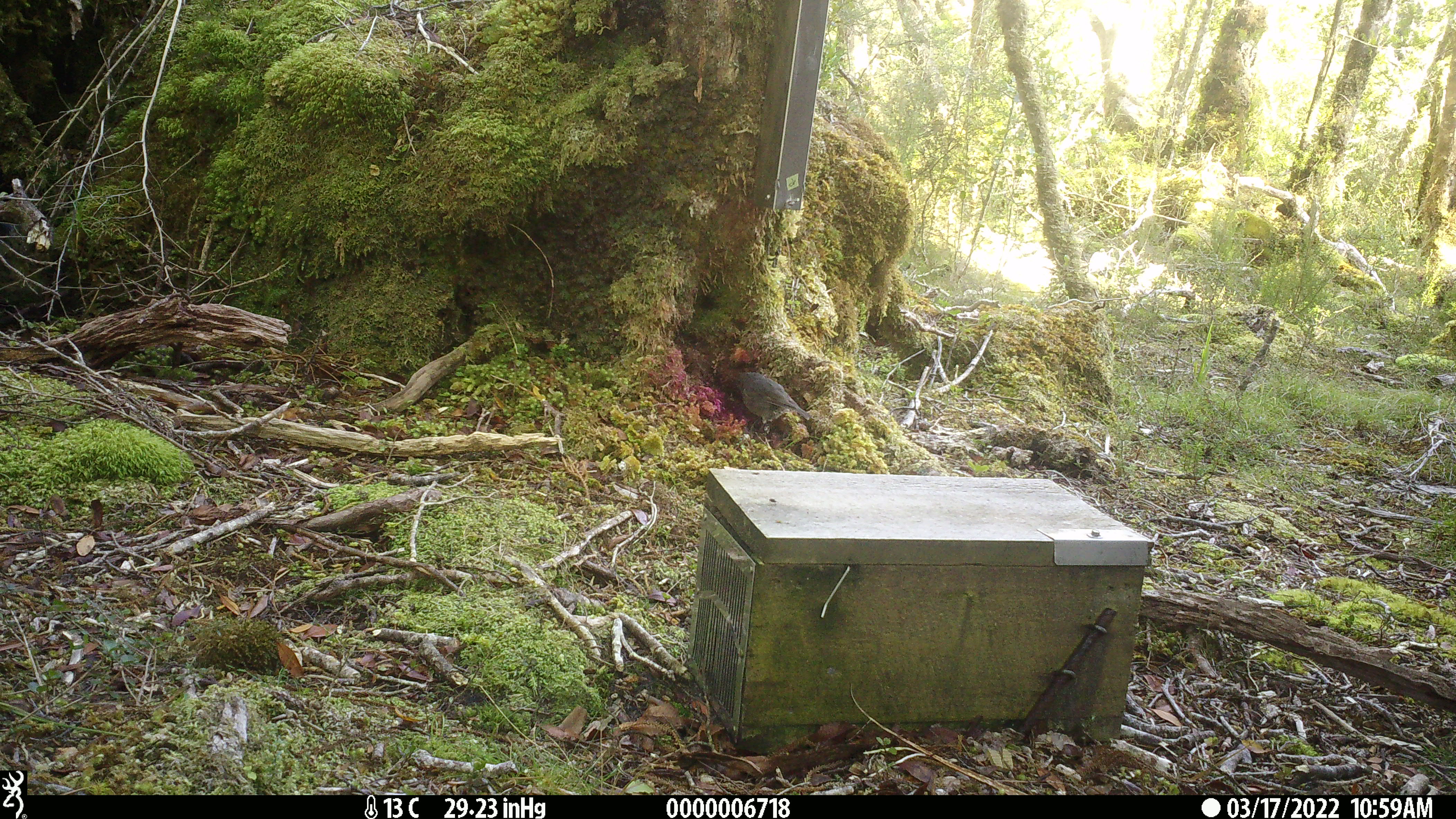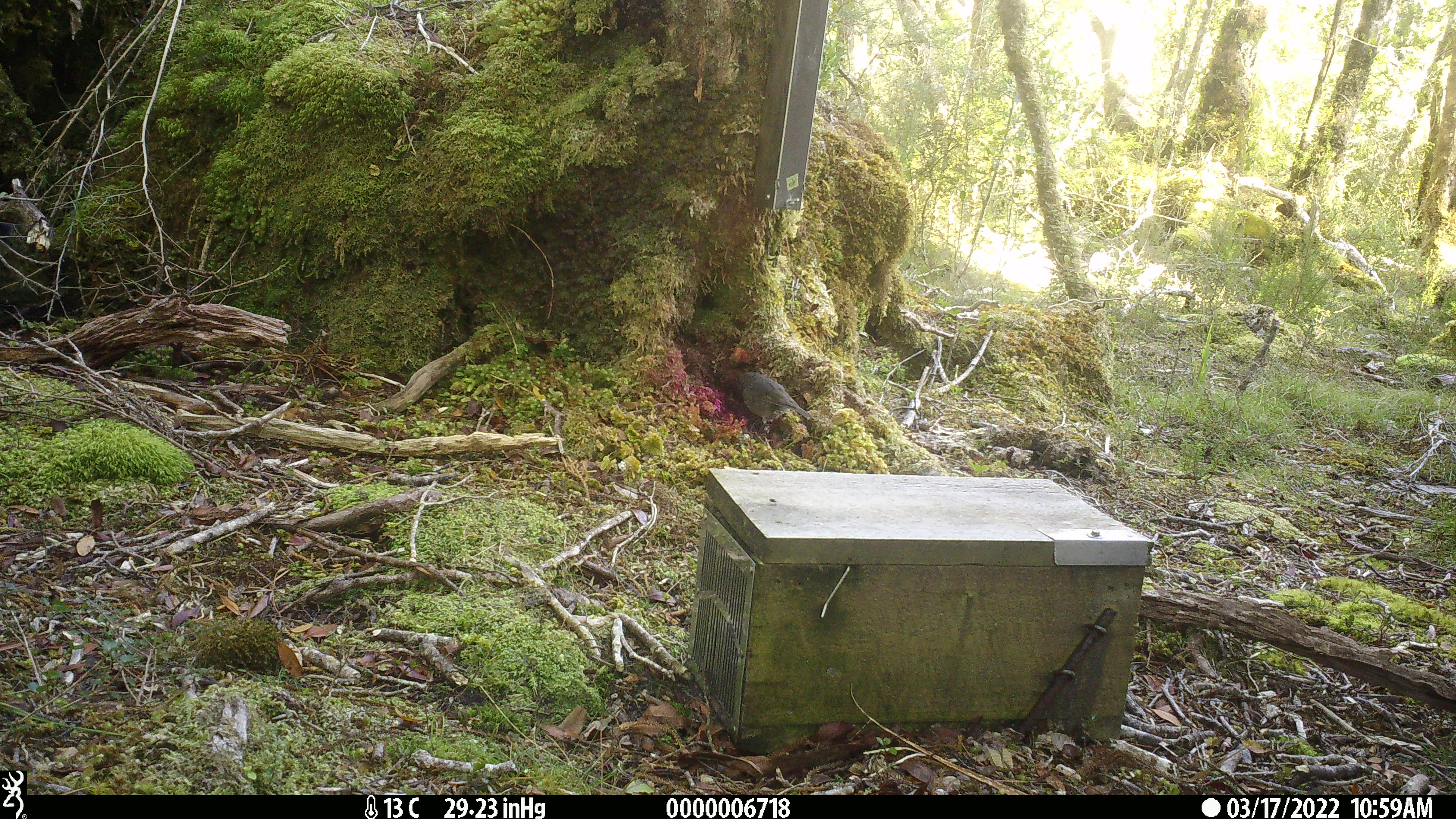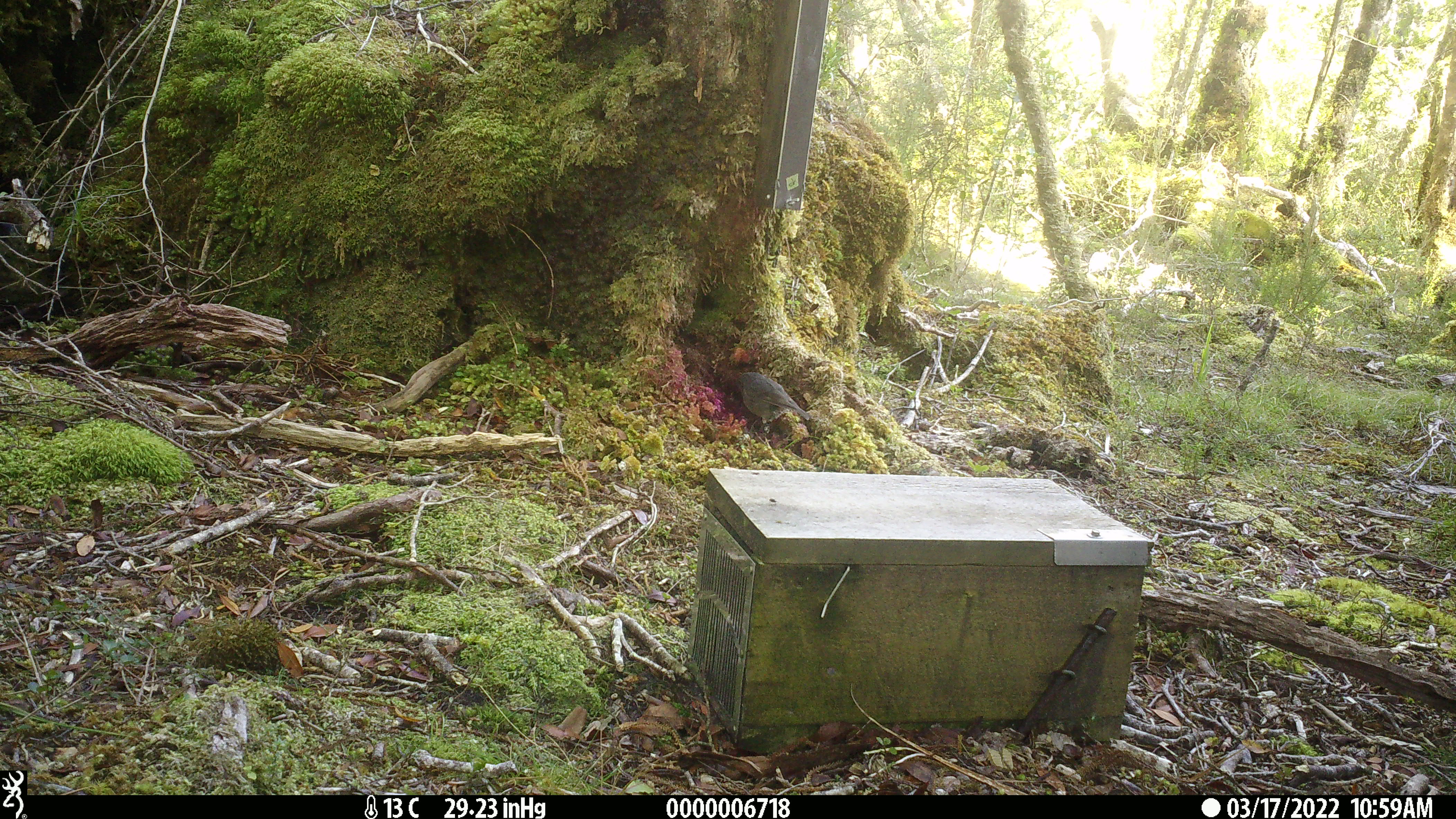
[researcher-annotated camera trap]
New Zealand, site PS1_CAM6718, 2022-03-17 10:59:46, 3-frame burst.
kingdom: Animalia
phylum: Chordata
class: Aves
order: Passeriformes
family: Petroicidae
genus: Petroica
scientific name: Petroica australis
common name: new zealand robin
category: robin